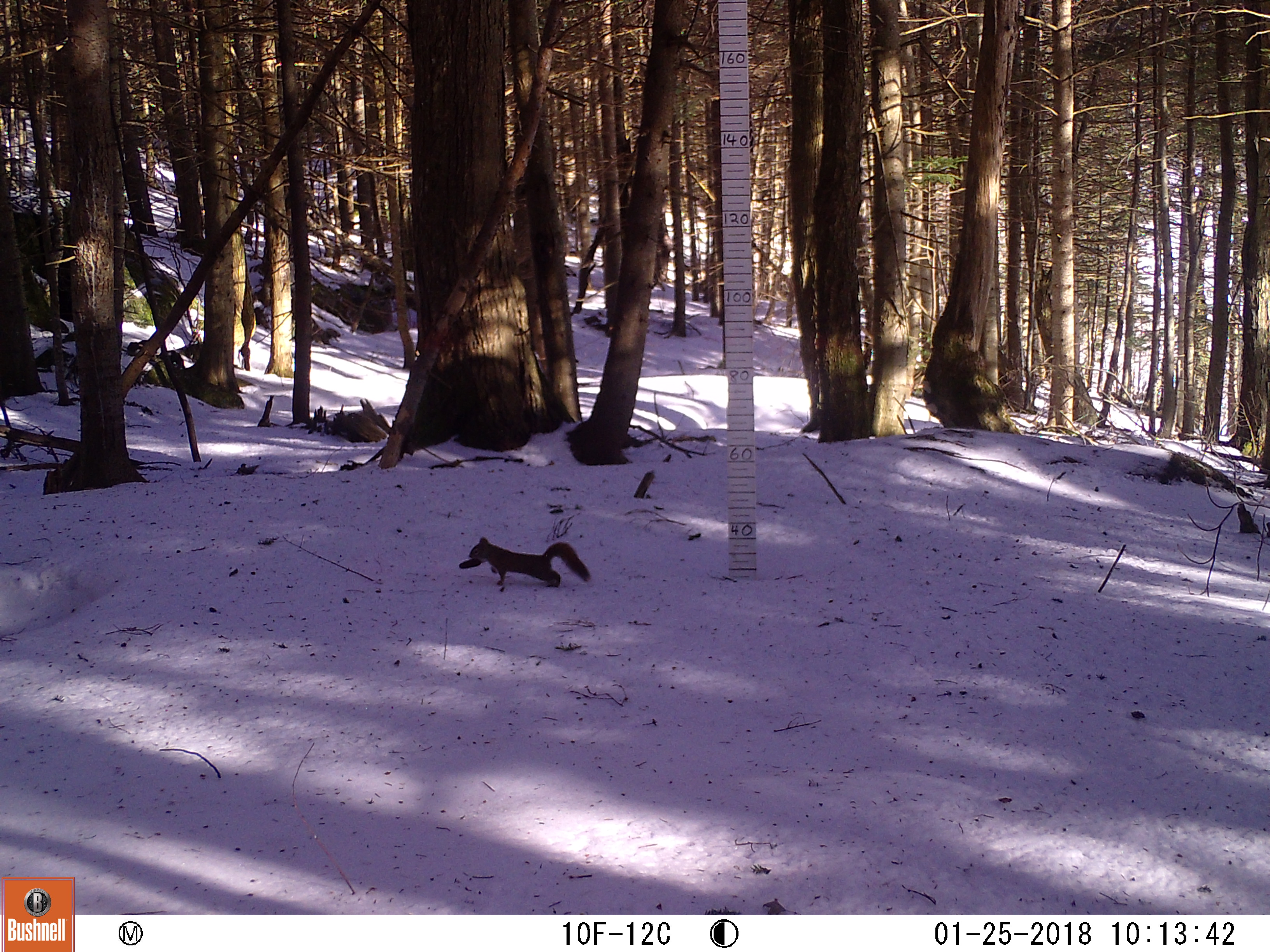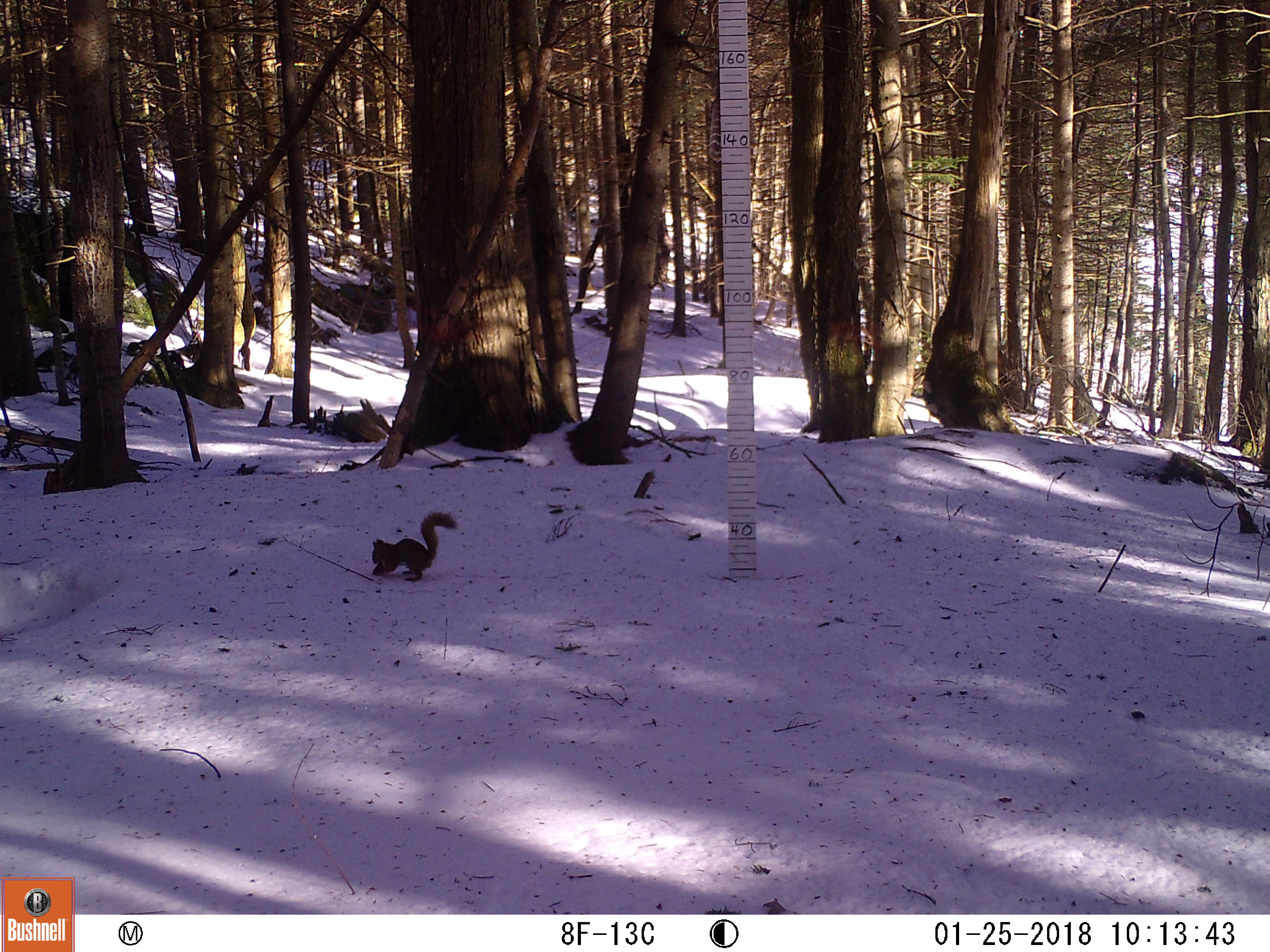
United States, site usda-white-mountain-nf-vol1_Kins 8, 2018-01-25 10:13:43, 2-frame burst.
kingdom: Animalia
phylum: Chordata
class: Mammalia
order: Rodentia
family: Sciuridae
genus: Tamiasciurus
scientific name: Tamiasciurus hudsonicus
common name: red squirrel